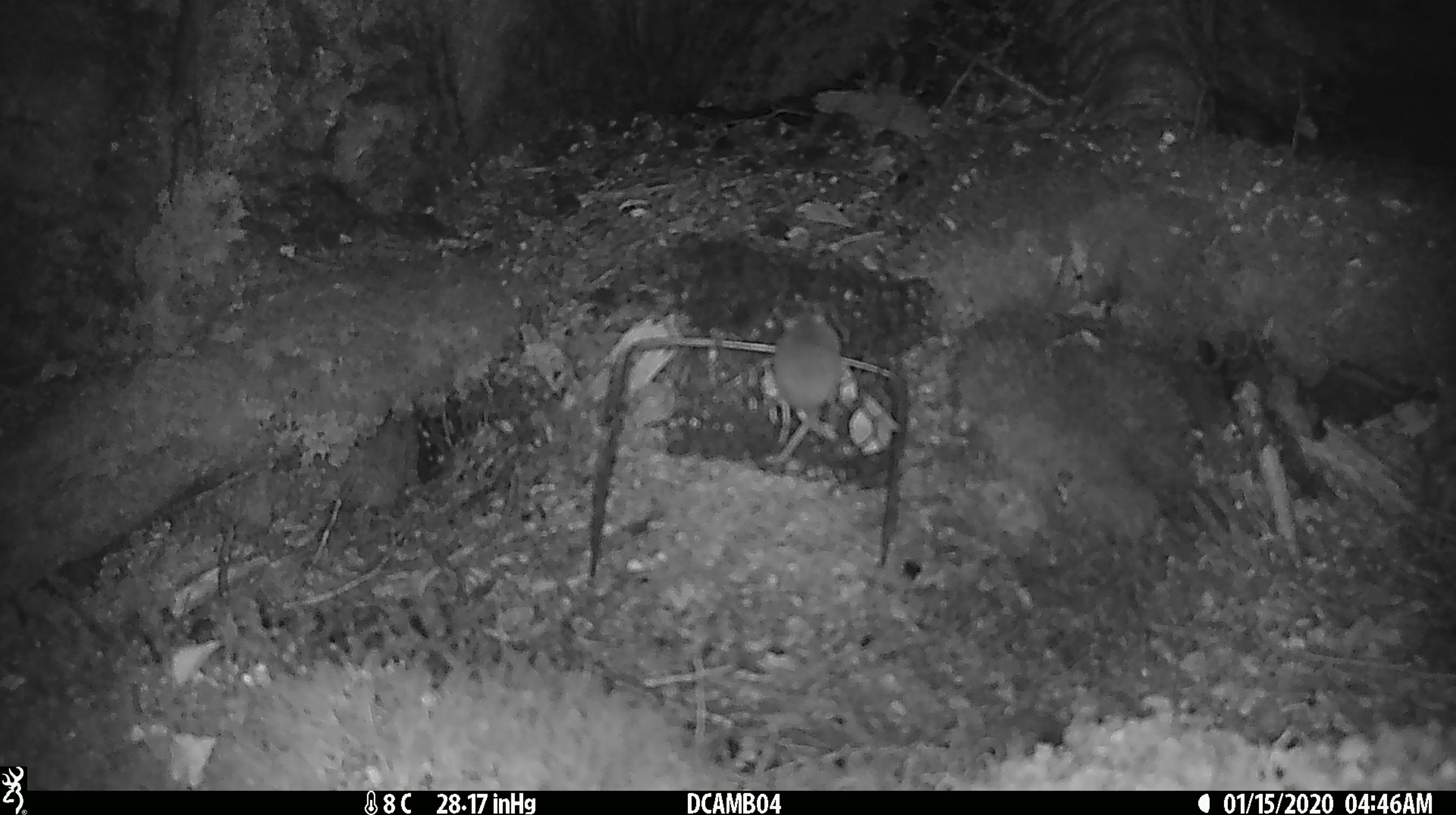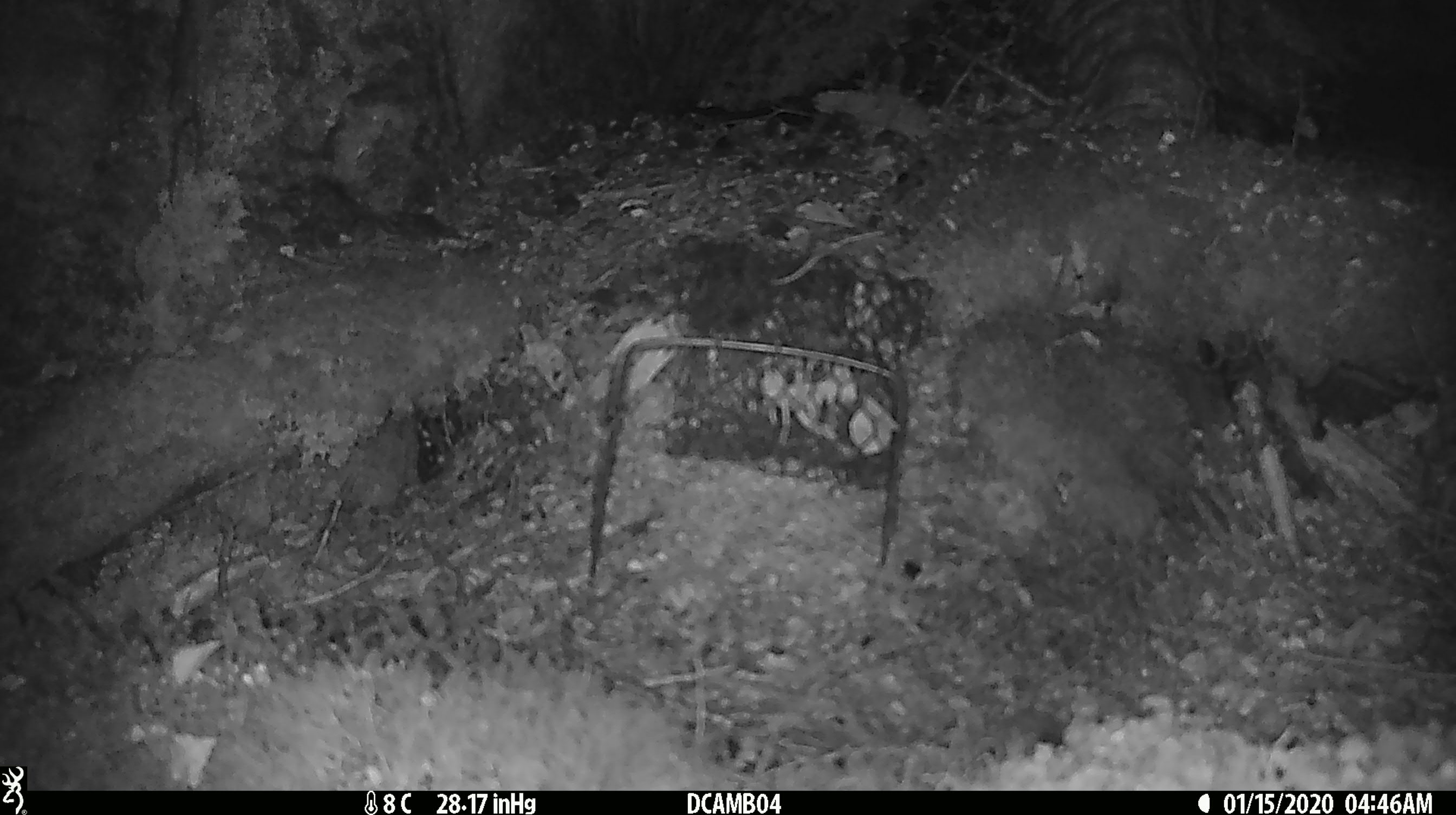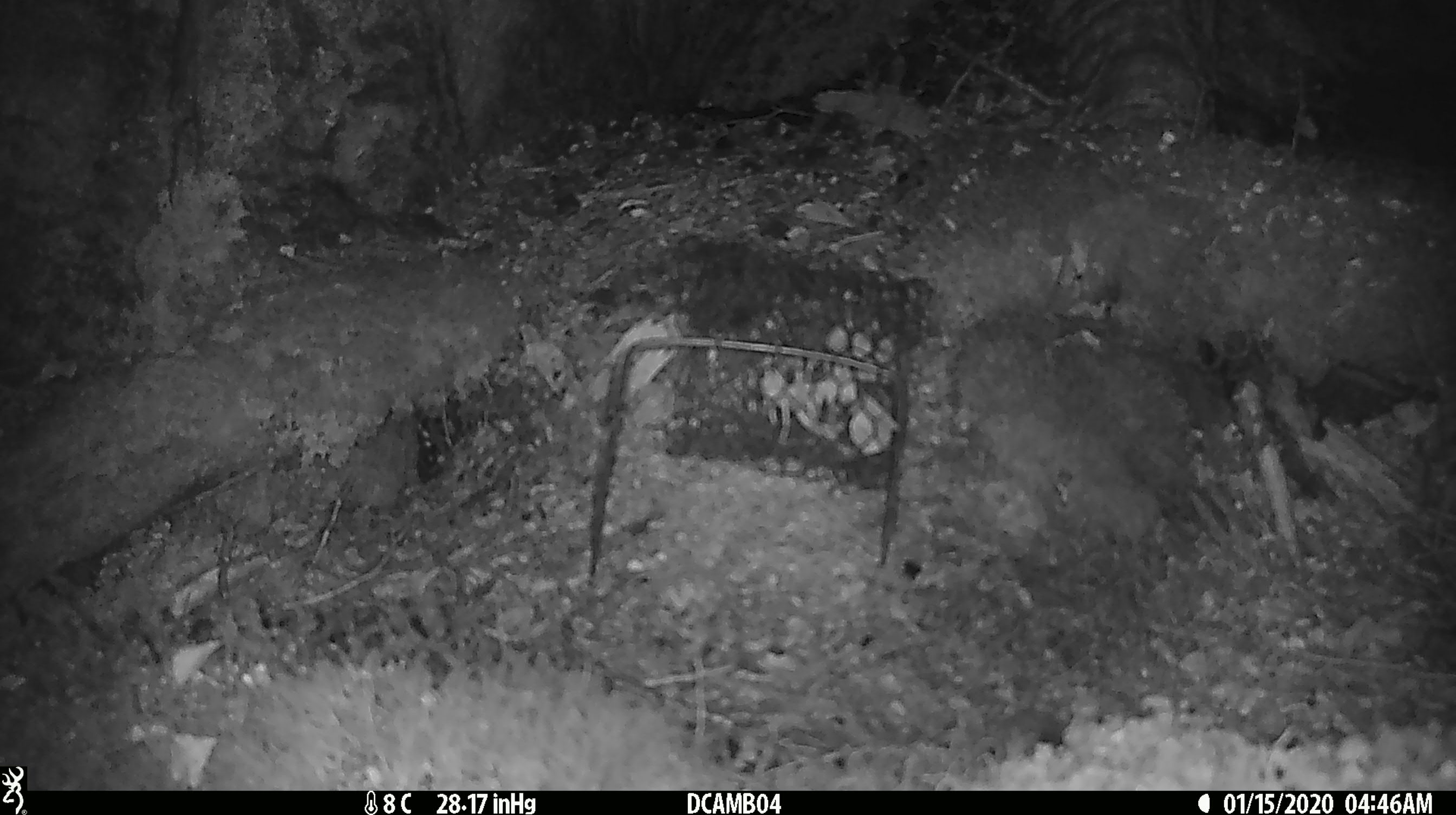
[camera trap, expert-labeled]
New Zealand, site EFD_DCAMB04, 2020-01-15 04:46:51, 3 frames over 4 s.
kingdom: Animalia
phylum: Chordata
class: Mammalia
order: Rodentia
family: Muridae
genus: Mus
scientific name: Mus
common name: mouse